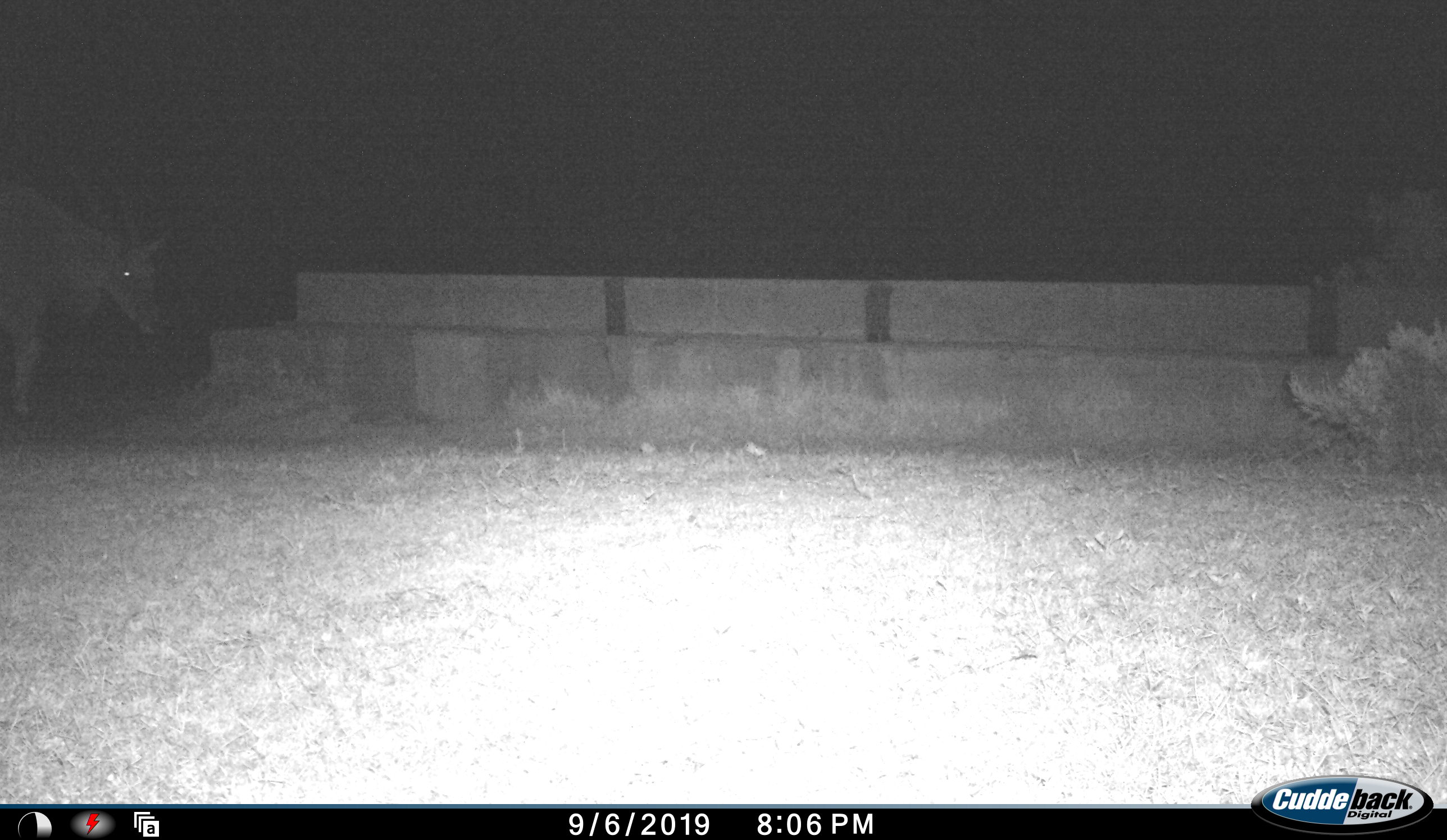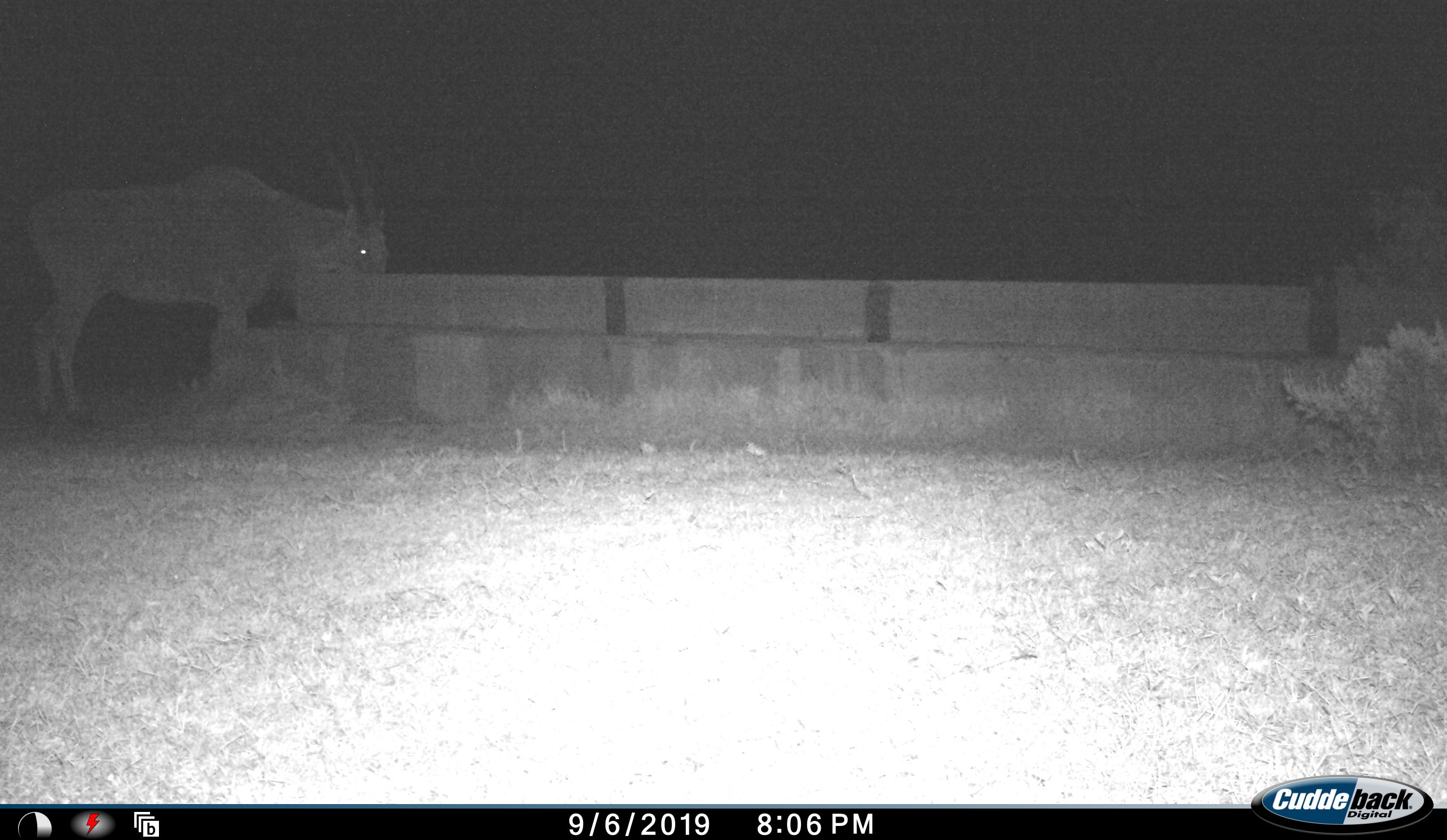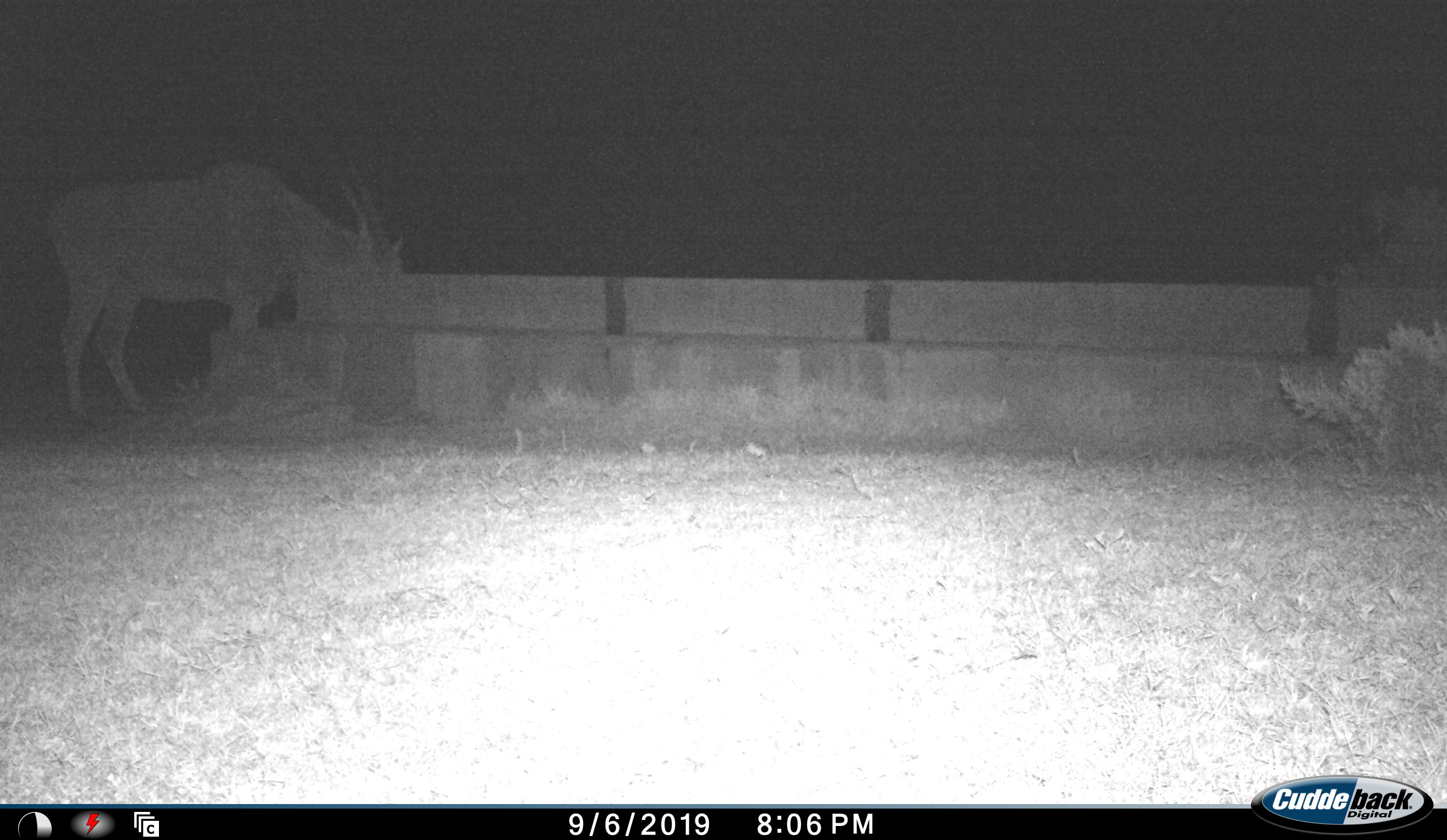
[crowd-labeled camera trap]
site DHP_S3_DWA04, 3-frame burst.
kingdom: Animalia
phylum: Chordata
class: Mammalia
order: Artiodactyla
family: Bovidae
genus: Tragelaphus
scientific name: Tragelaphus oryx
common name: eland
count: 1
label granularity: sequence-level